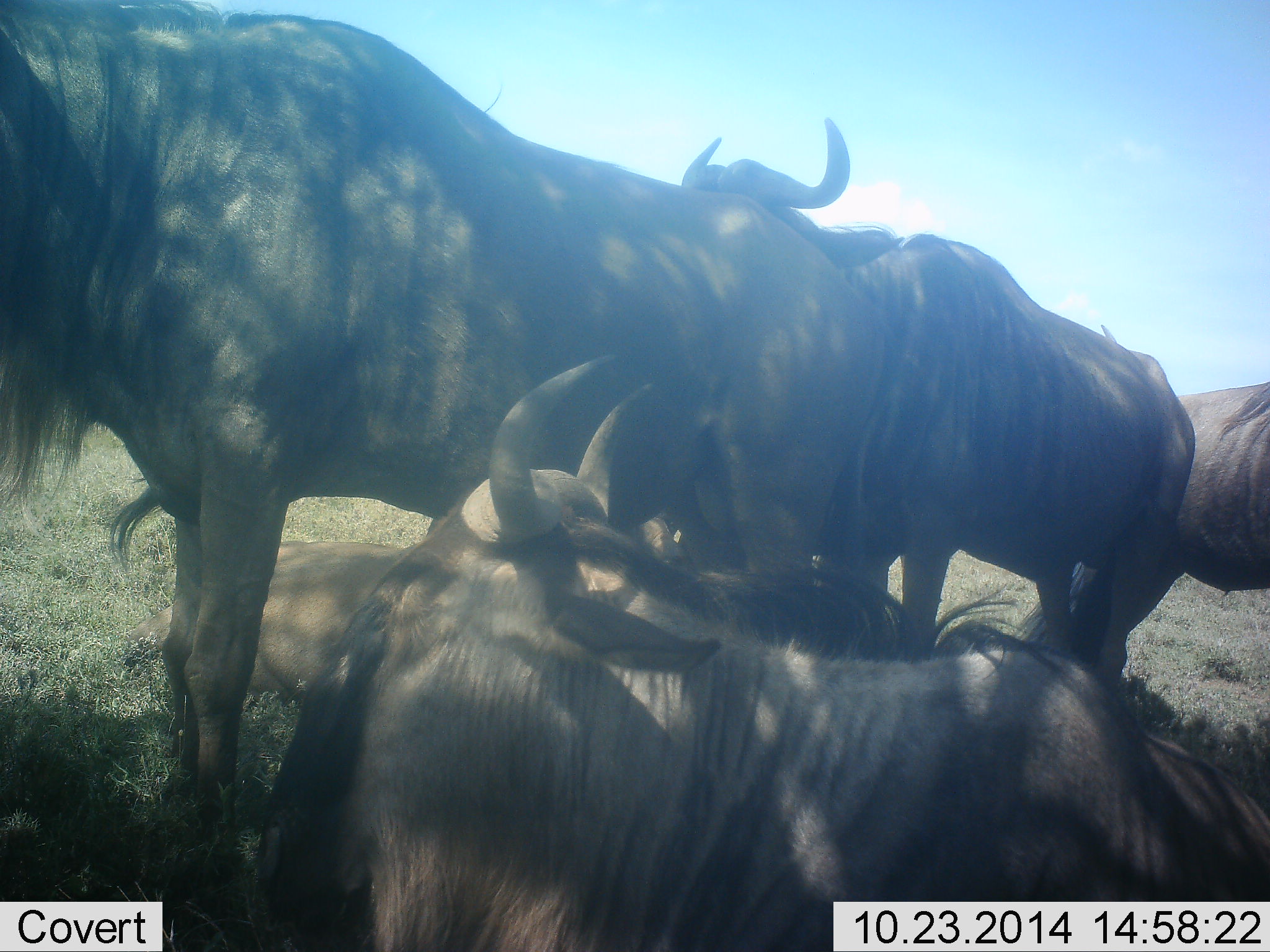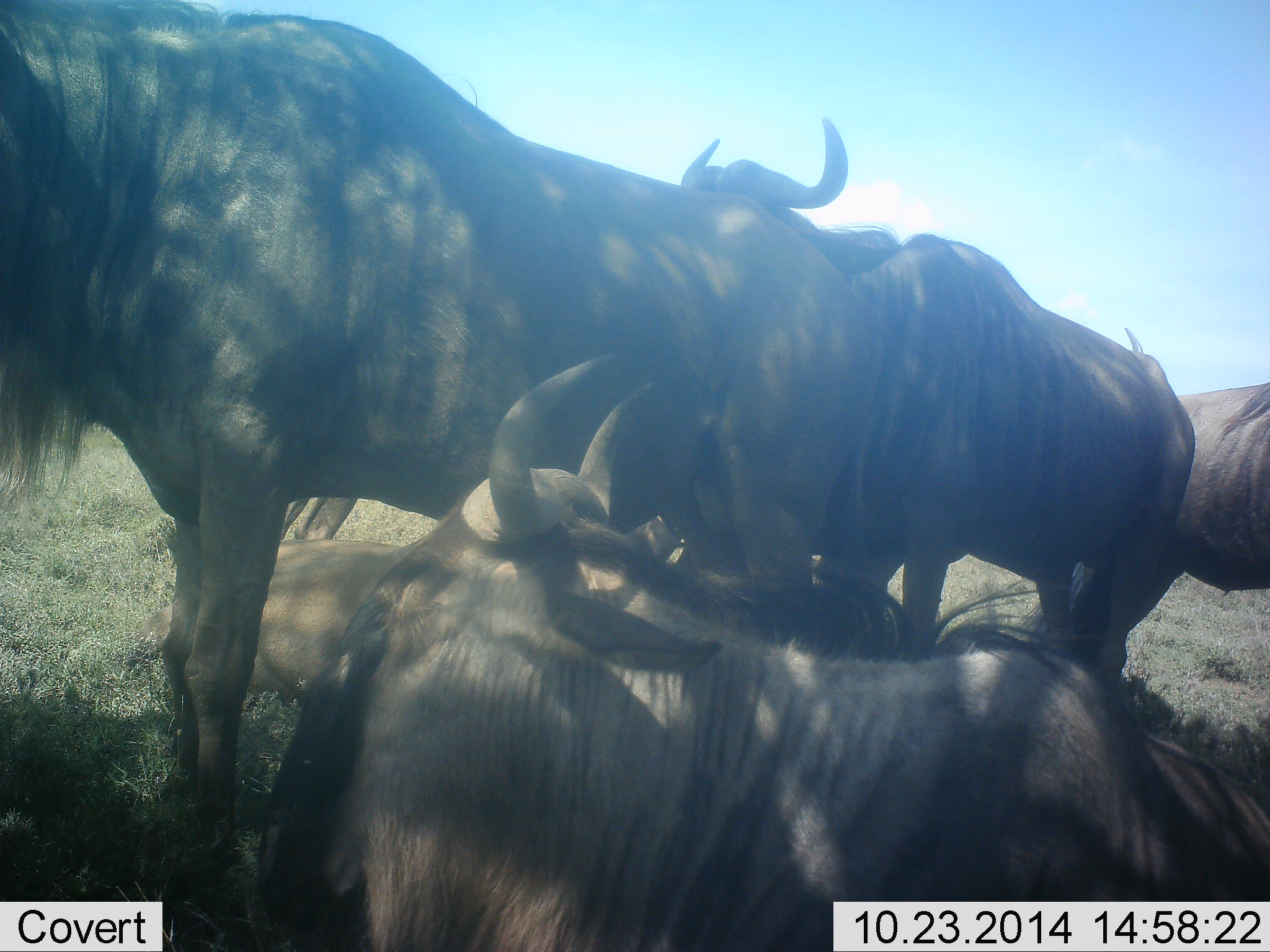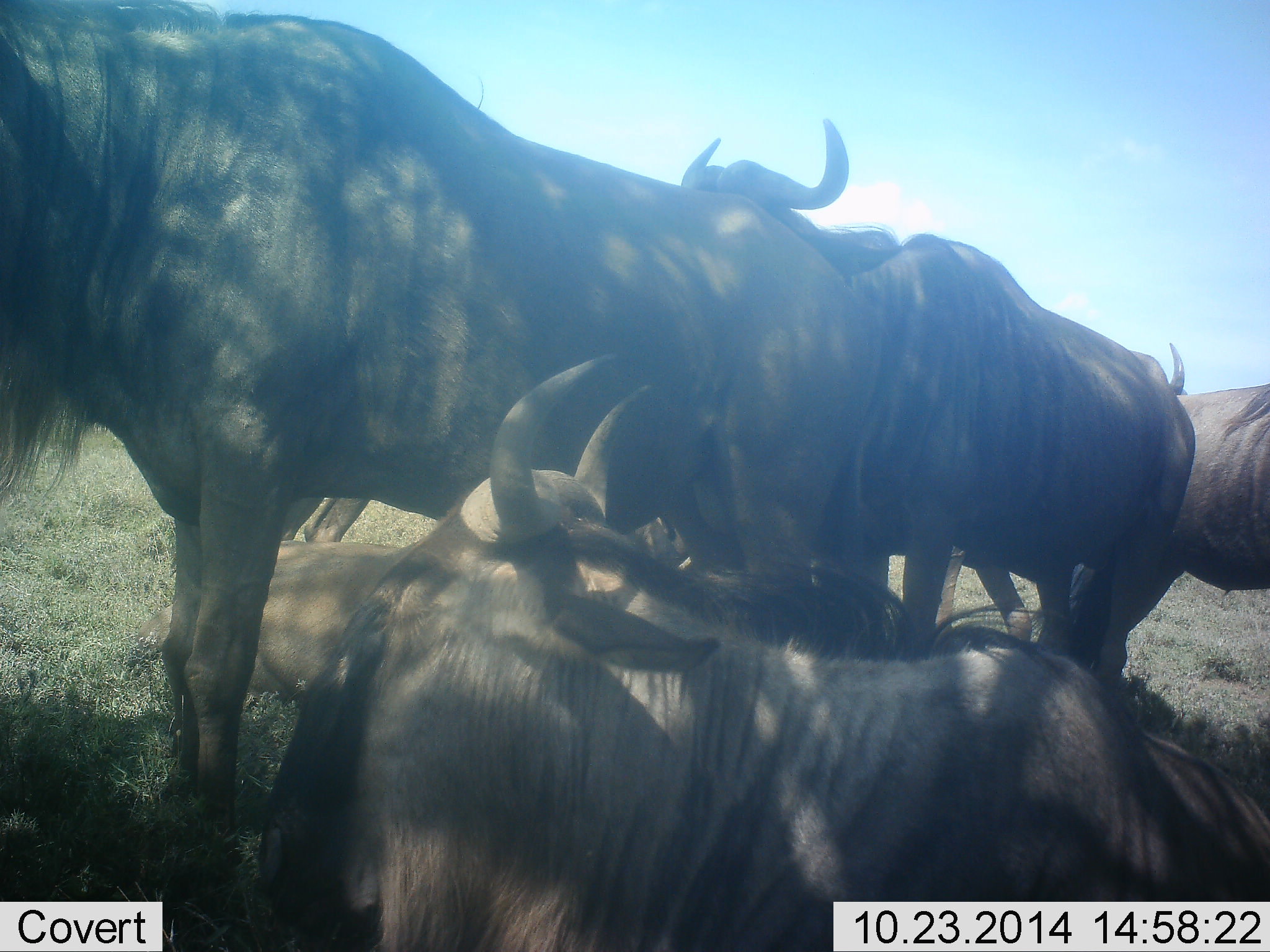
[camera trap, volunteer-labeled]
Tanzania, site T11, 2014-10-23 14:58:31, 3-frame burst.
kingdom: Animalia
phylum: Chordata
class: Mammalia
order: Artiodactyla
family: Bovidae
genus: Connochaetes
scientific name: Connochaetes taurinus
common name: blue wildebeest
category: wildebeest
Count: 5.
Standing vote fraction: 90%.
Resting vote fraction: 100%.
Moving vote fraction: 10%.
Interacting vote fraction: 30%.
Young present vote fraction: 0%.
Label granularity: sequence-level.